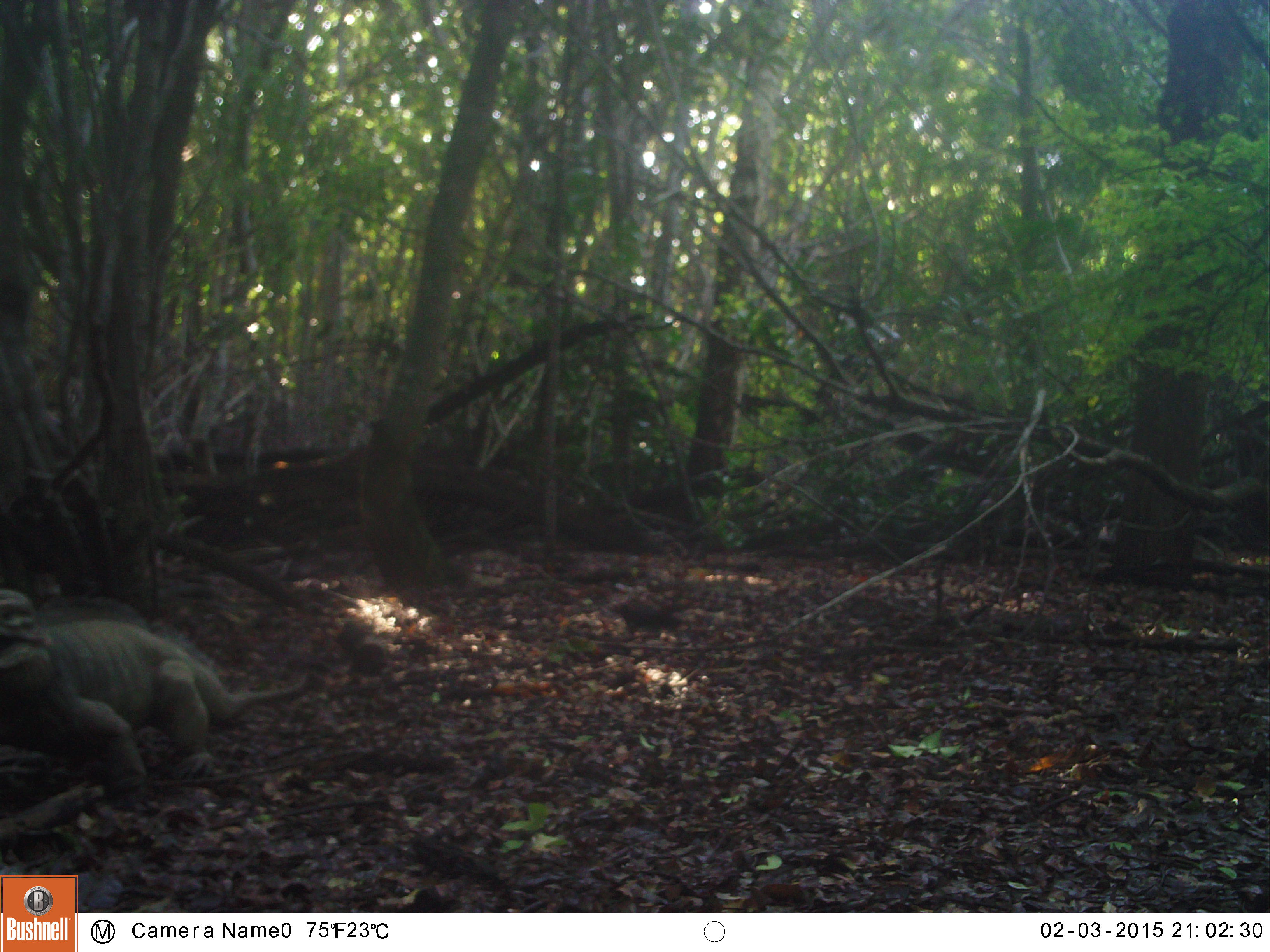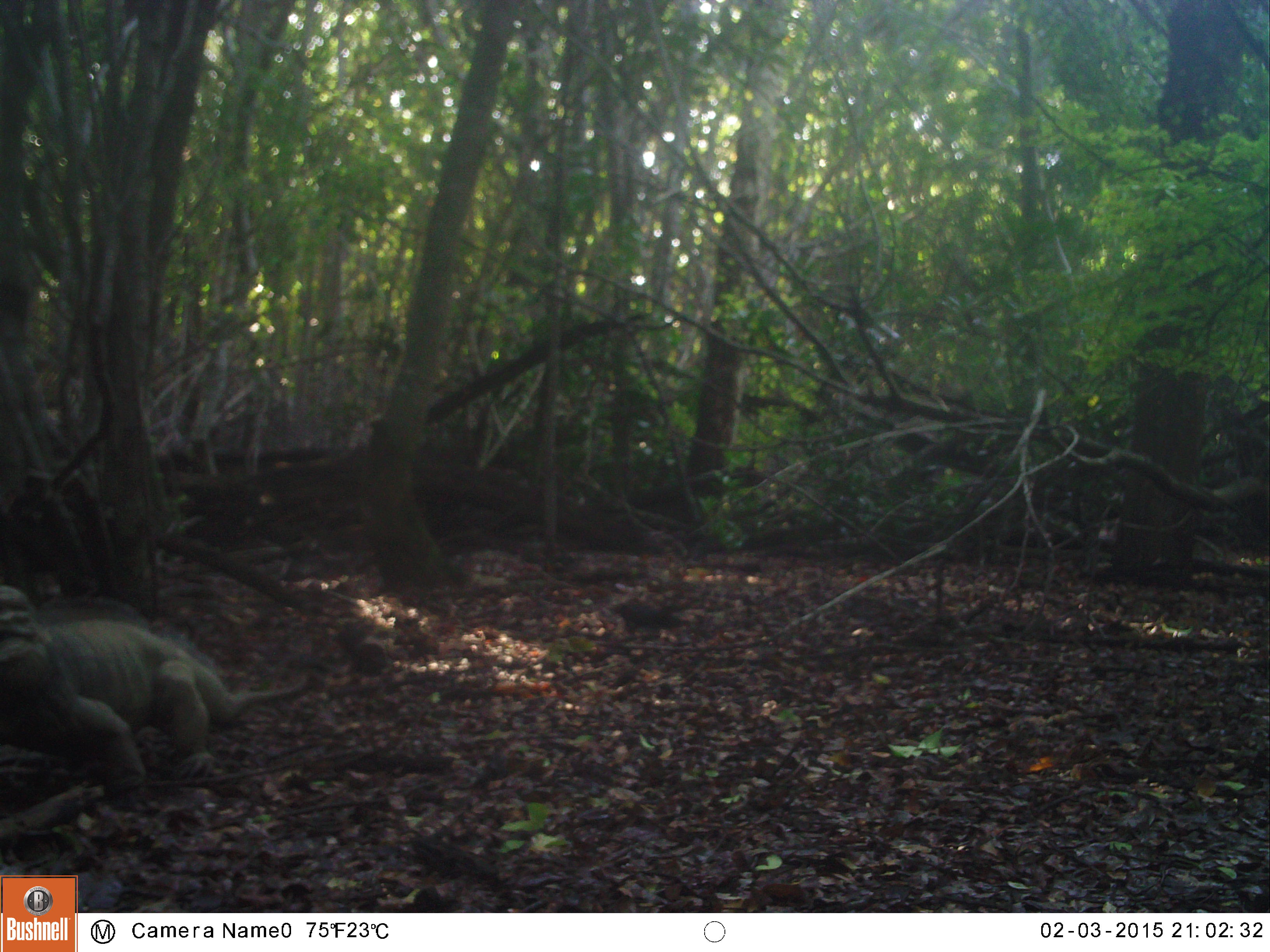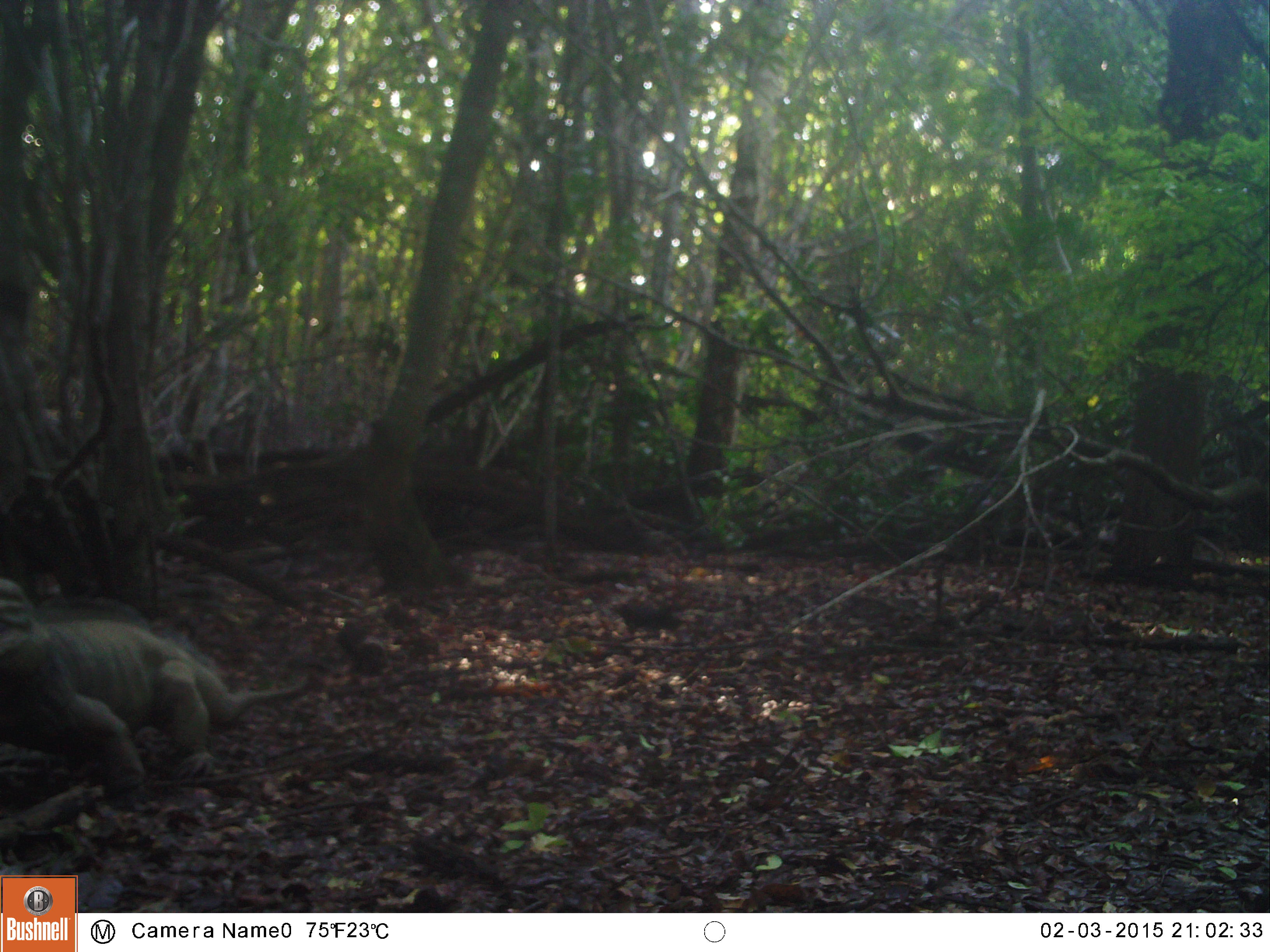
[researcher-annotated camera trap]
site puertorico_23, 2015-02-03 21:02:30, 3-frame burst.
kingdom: Animalia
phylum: Chordata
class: Reptilia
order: Squamata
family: Iguanidae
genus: Iguana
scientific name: Iguana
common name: typical iguanas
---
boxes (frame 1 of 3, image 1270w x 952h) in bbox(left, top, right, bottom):
iguana: bbox(0, 589, 313, 801)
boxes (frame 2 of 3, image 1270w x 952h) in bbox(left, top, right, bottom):
iguana: bbox(0, 586, 315, 799)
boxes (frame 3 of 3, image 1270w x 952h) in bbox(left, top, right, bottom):
iguana: bbox(0, 587, 311, 815)